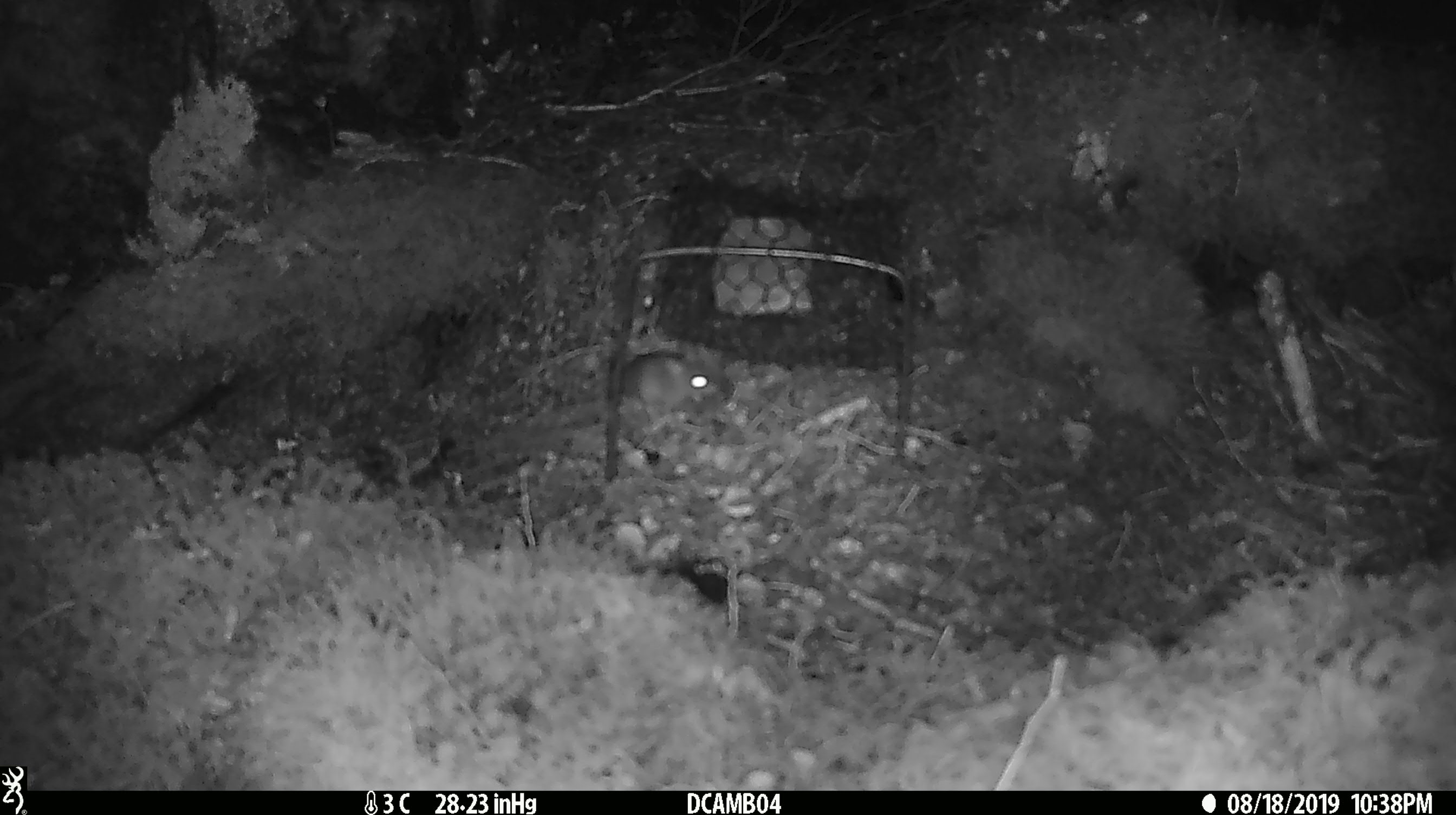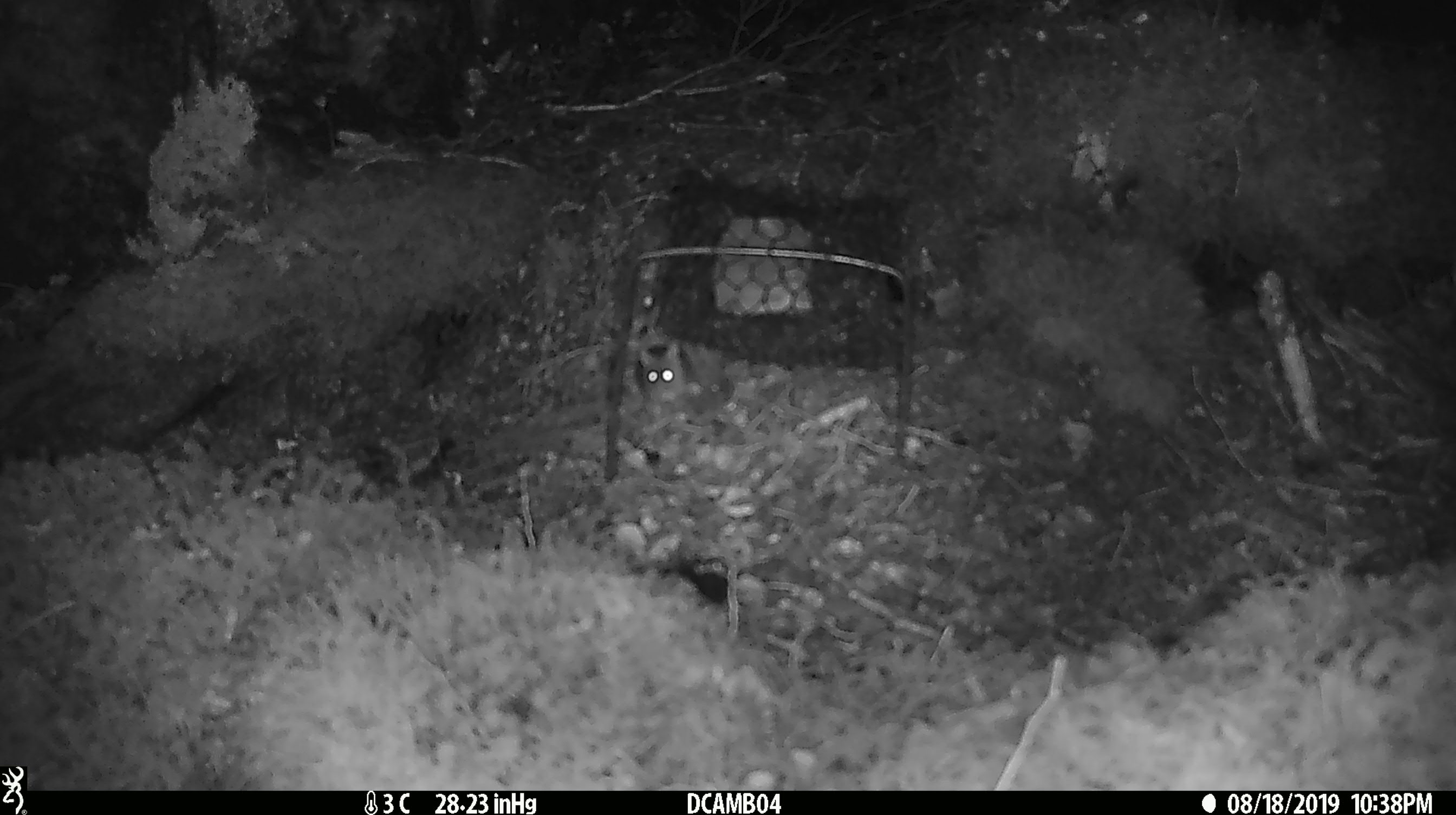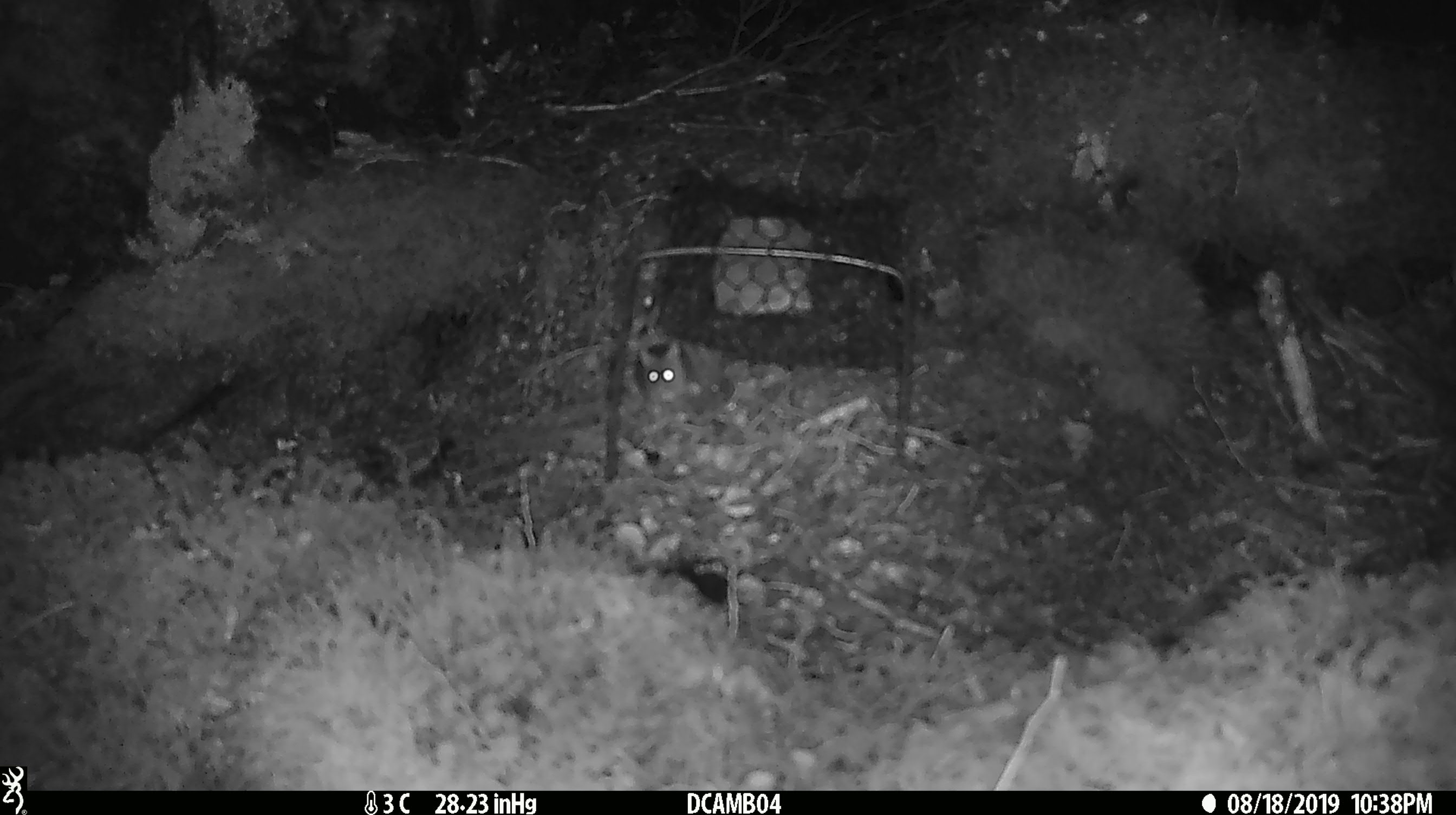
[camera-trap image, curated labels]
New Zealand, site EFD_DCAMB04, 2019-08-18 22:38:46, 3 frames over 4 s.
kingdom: Animalia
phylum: Chordata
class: Mammalia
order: Rodentia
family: Muridae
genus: Mus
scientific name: Mus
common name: mouse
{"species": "mouse (Mus)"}